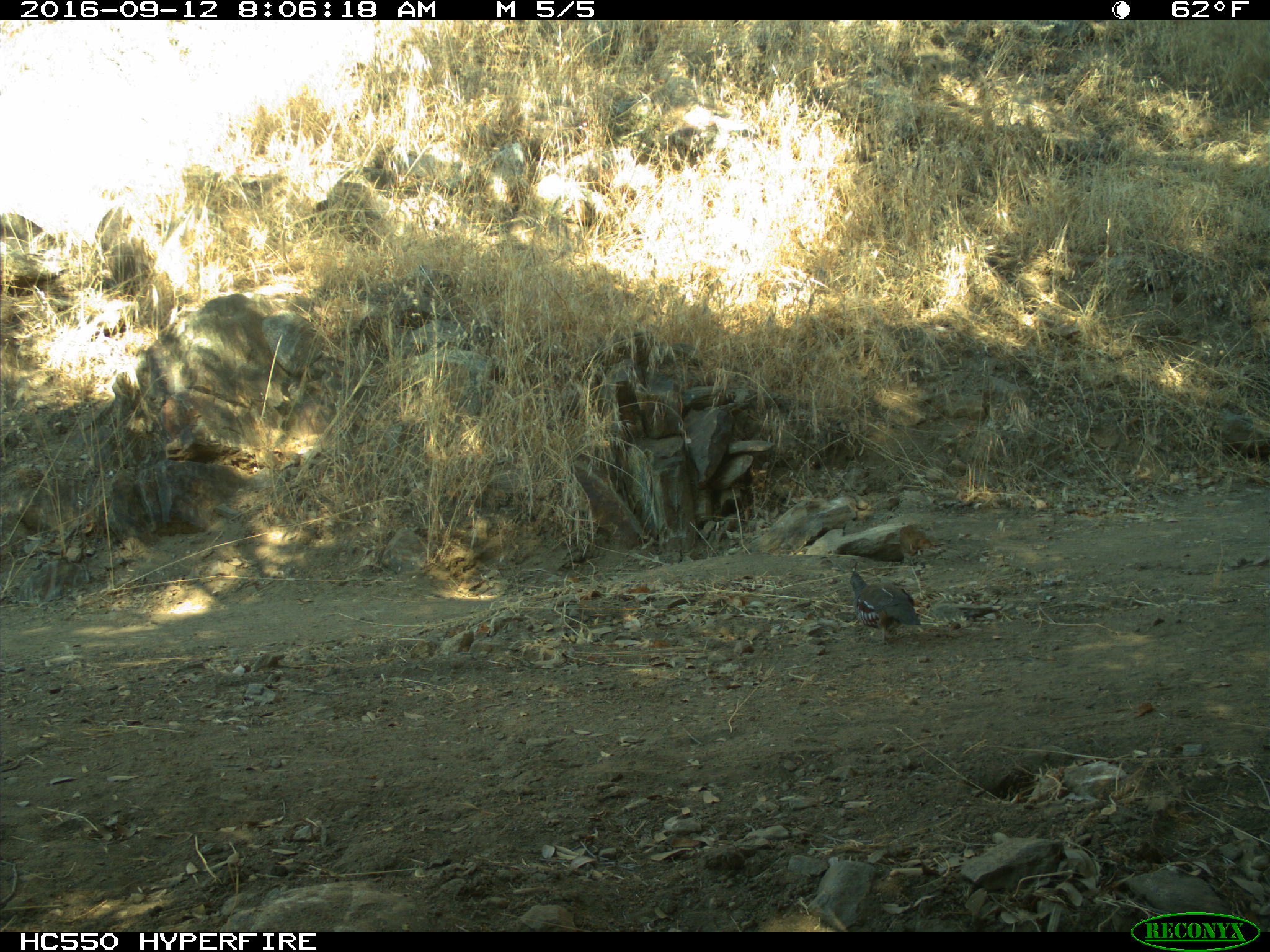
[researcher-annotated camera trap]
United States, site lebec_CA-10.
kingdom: Animalia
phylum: Chordata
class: Aves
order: Galliformes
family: Odontophoridae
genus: Callipepla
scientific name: Callipepla californica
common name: california quail